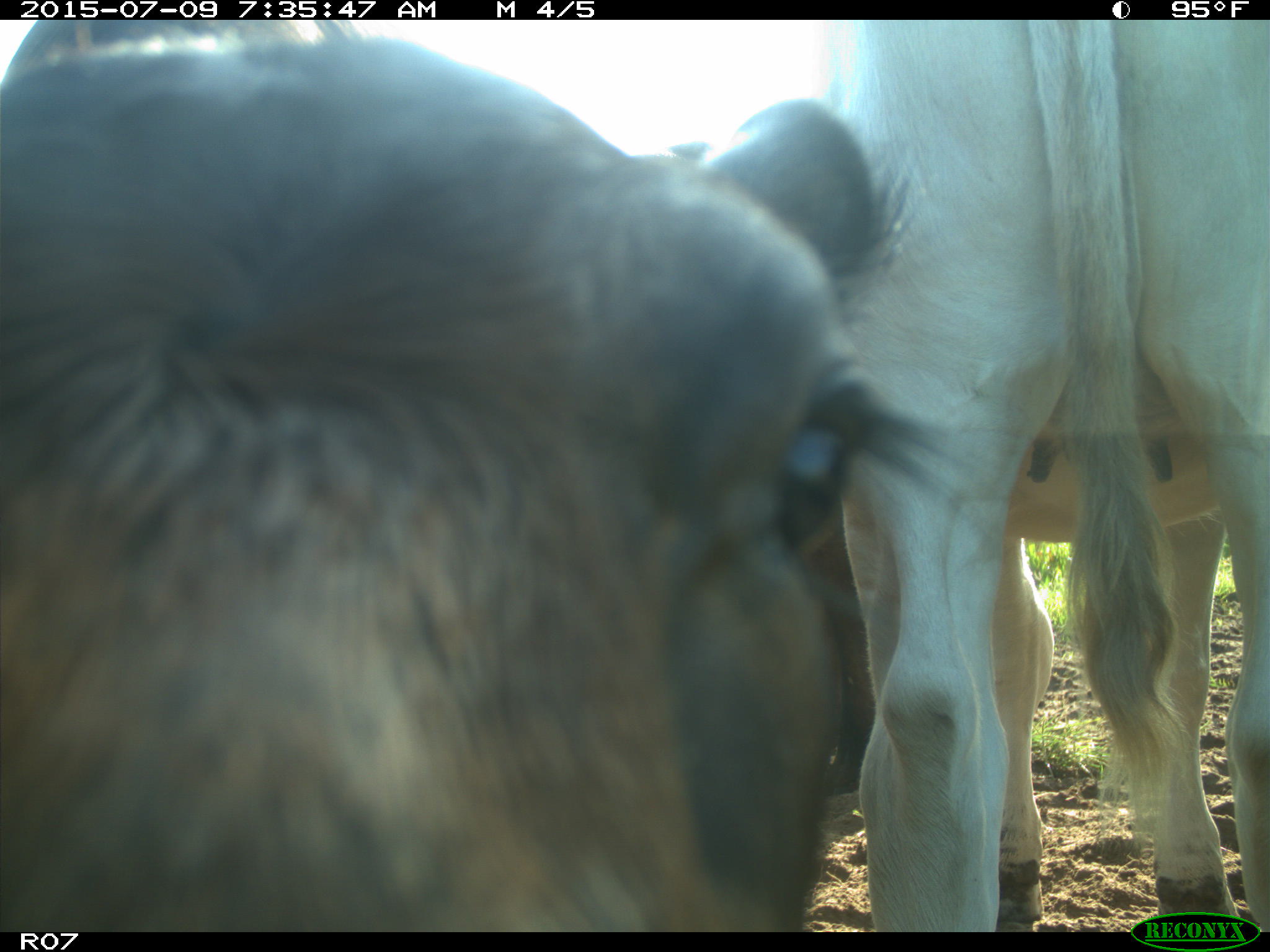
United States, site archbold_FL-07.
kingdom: Animalia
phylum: Chordata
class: Mammalia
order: Artiodactyla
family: Bovidae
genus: Bos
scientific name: Bos taurus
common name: domestic cow